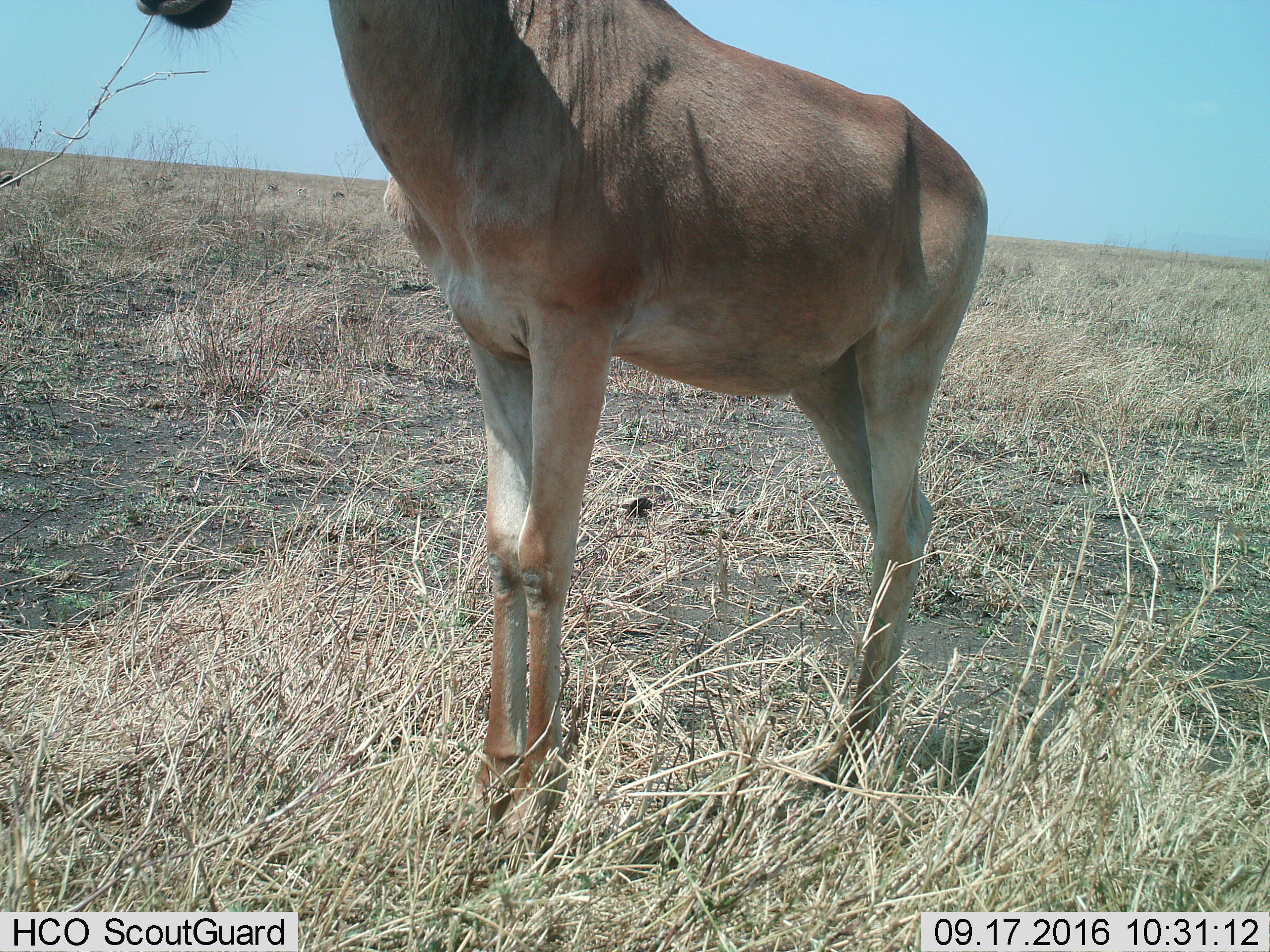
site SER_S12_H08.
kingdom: Animalia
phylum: Chordata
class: Mammalia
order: Artiodactyla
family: Bovidae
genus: Alcelaphus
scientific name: Alcelaphus buselaphus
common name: hartebeest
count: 1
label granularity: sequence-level